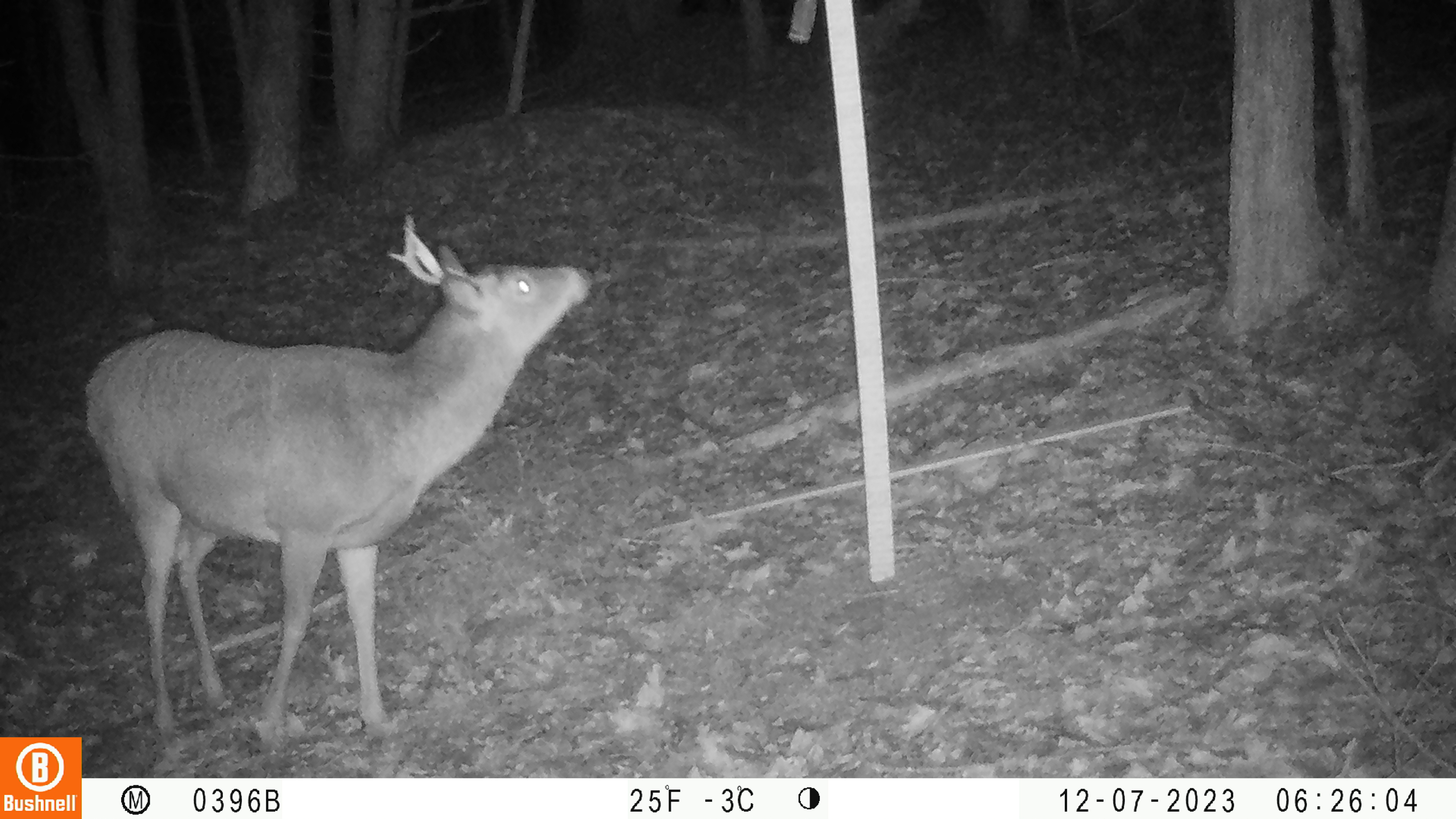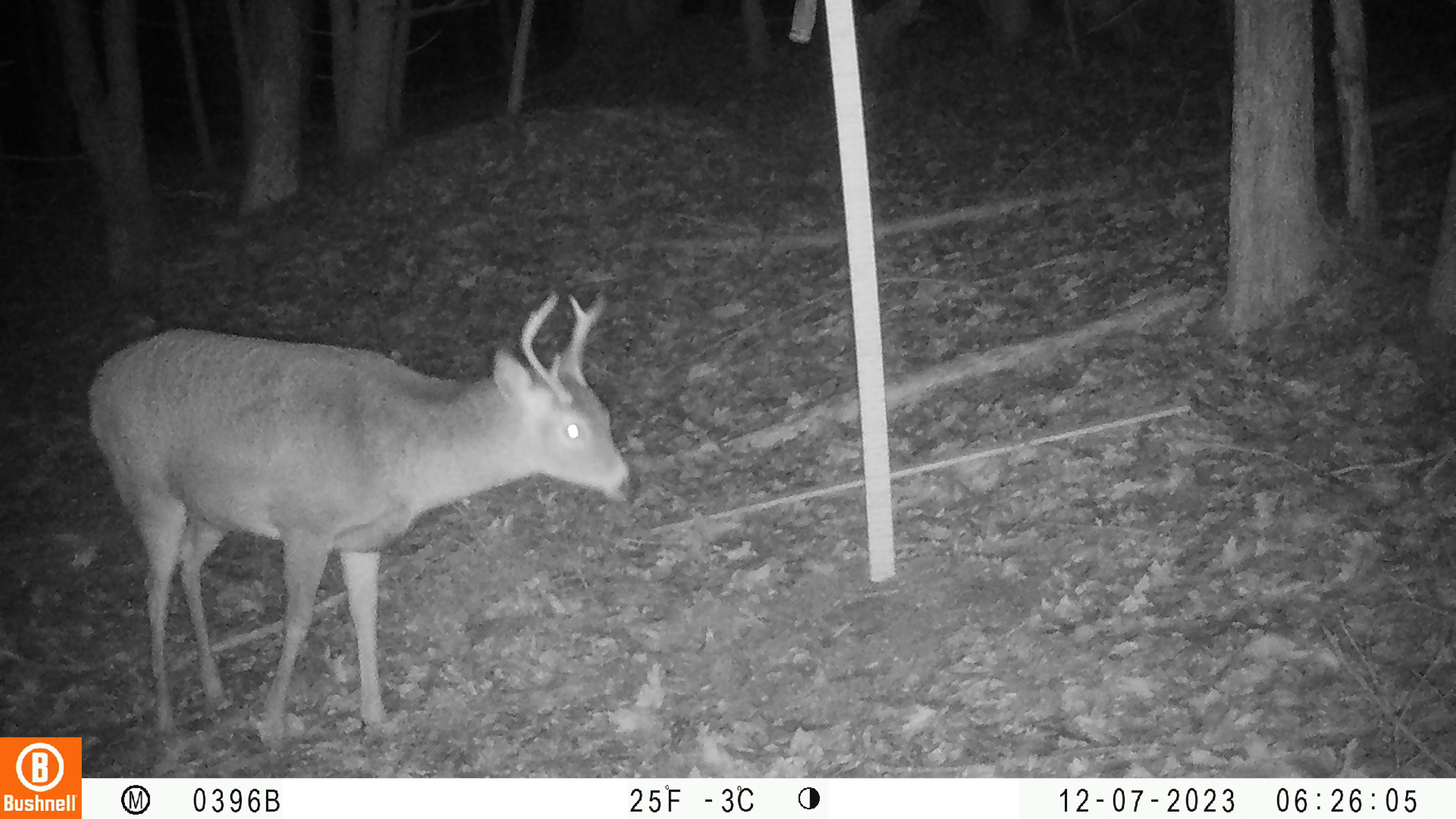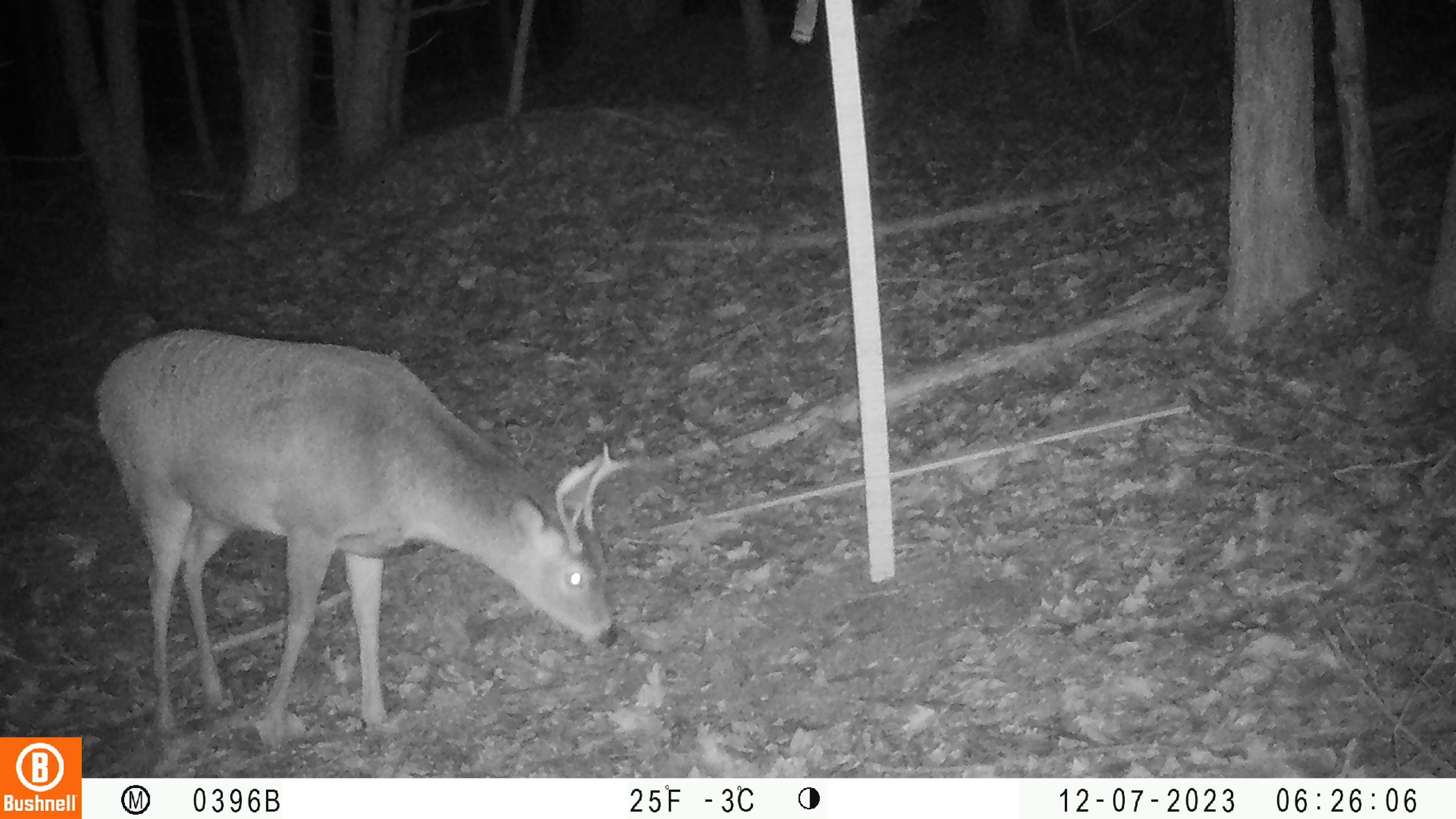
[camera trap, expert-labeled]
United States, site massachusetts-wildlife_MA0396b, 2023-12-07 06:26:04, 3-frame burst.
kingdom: Animalia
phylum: Chordata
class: Mammalia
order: Artiodactyla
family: Cervidae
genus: Odocoileus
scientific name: Odocoileus virginianus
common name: white-tailed deer